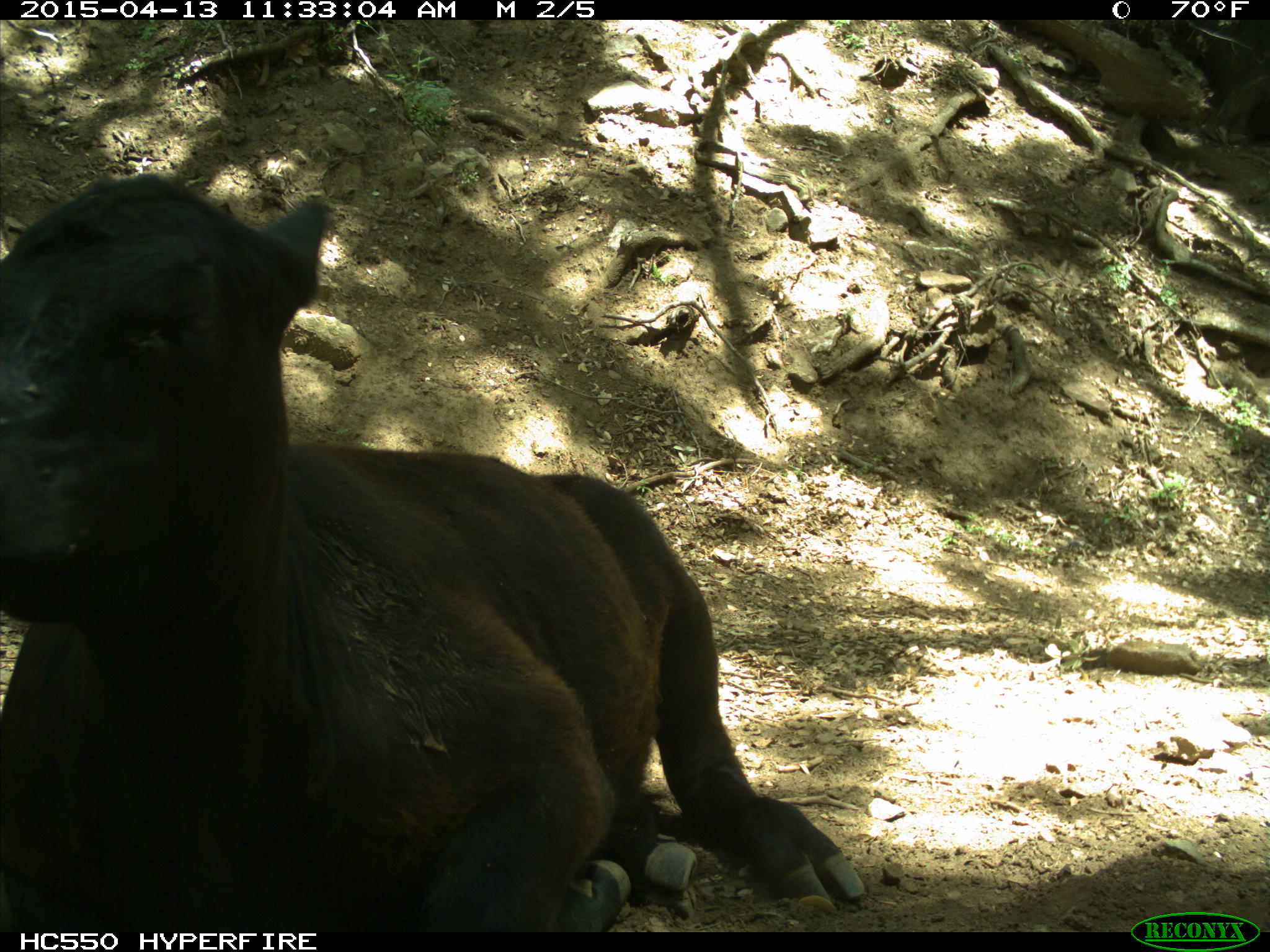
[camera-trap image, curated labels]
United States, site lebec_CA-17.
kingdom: Animalia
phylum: Chordata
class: Mammalia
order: Artiodactyla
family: Bovidae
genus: Bos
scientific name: Bos taurus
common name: domestic cow